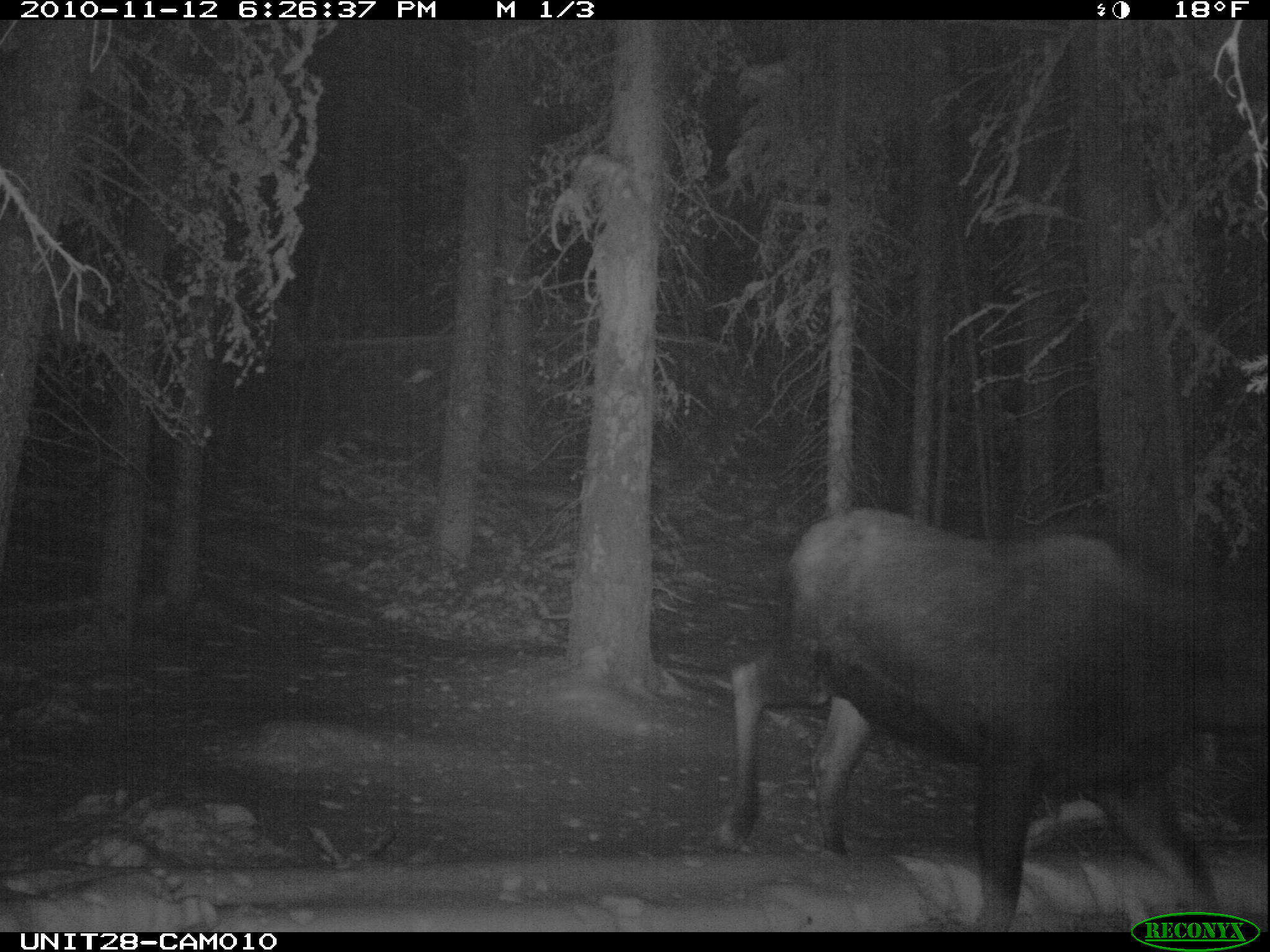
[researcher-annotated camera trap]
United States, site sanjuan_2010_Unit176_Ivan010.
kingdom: Animalia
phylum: Chordata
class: Mammalia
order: Artiodactyla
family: Cervidae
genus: Alces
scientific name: Alces alces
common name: moose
Alces alces (moose).